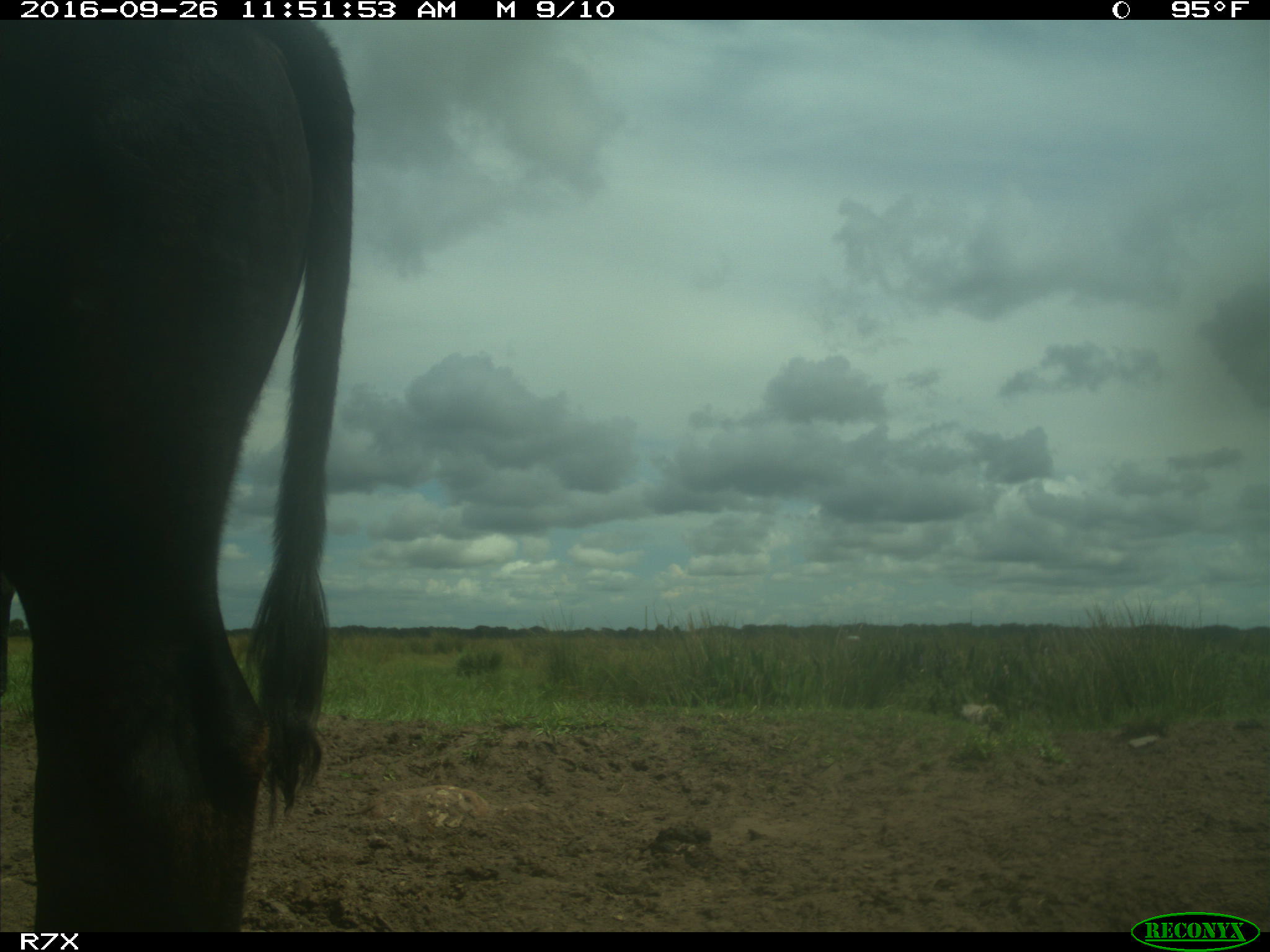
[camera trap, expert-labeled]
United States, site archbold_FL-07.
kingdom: Animalia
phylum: Chordata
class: Mammalia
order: Artiodactyla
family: Bovidae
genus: Bos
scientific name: Bos taurus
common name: domestic cow